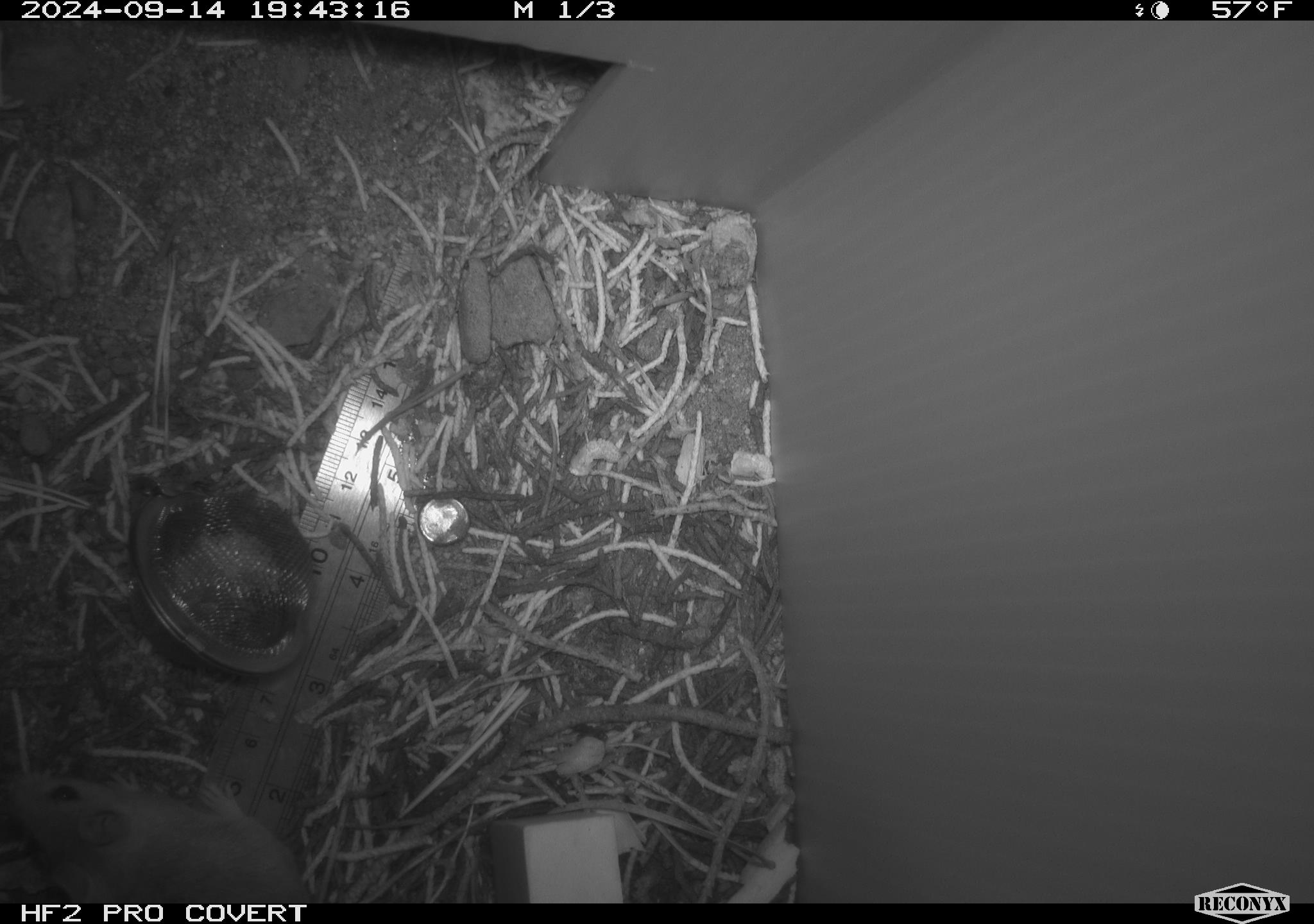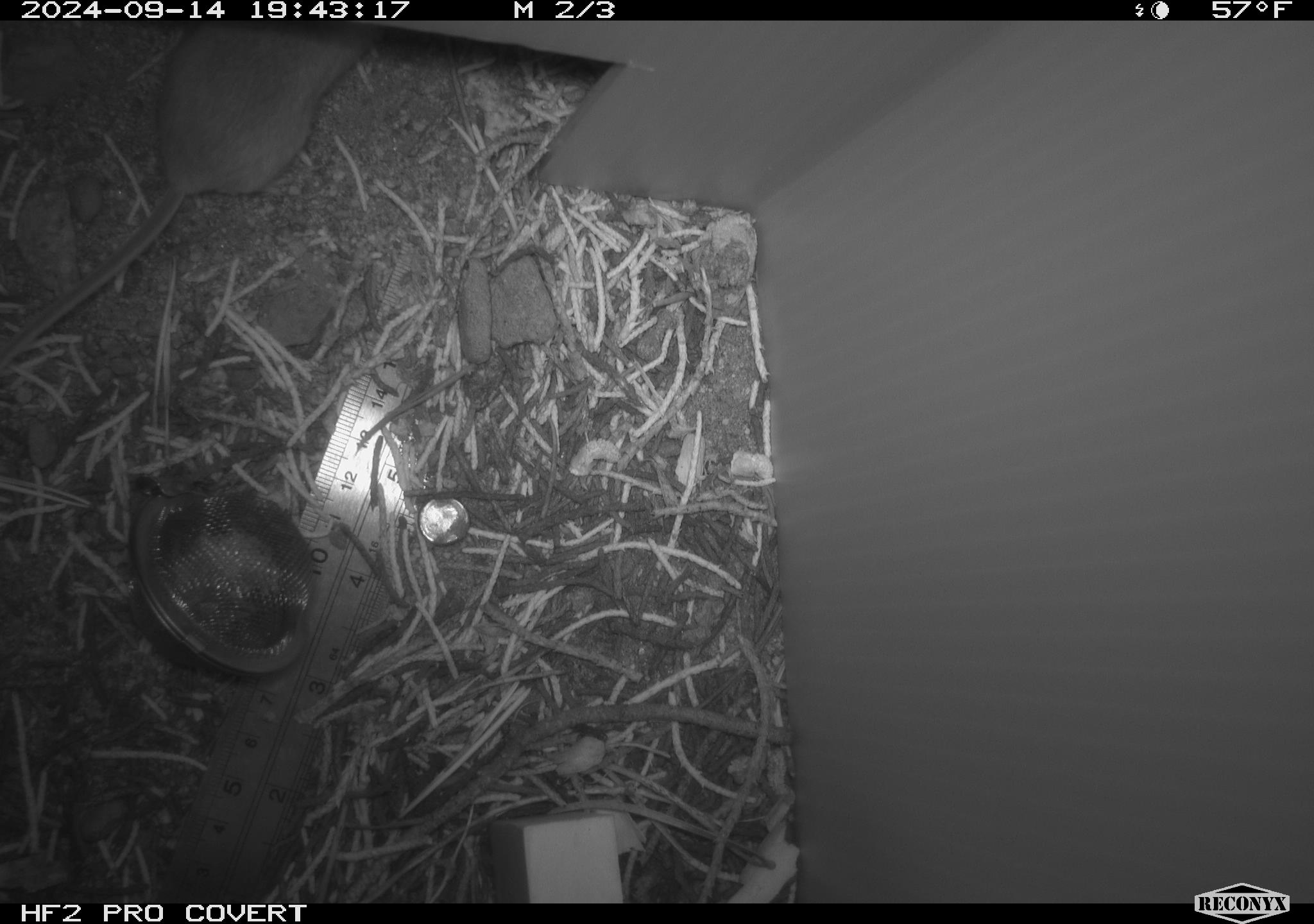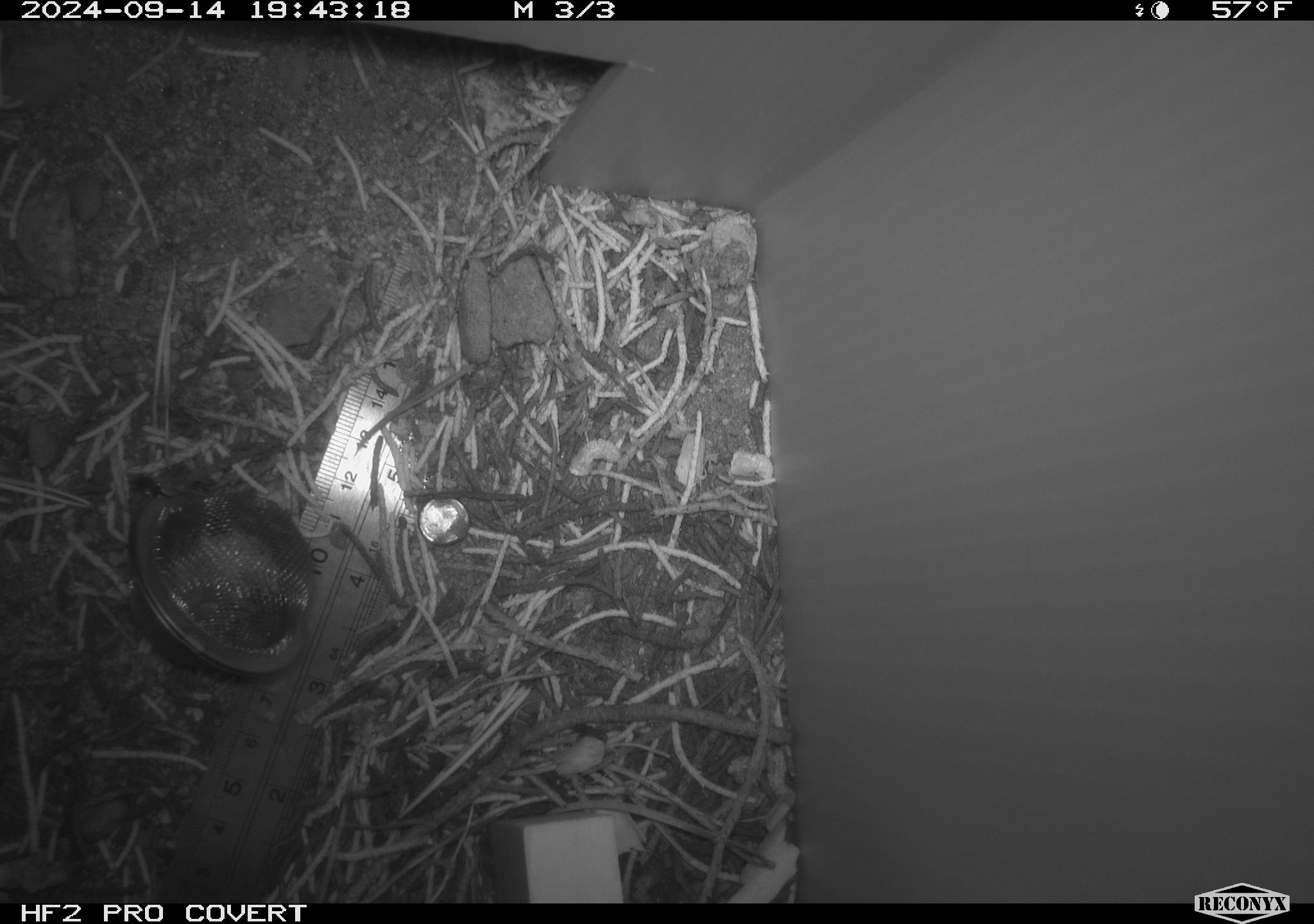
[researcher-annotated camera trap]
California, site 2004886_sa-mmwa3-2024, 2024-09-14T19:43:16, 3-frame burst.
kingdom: Animalia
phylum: Chordata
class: Mammalia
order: Rodentia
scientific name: Rodentia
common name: mouse species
Mouse species (Rodentia).